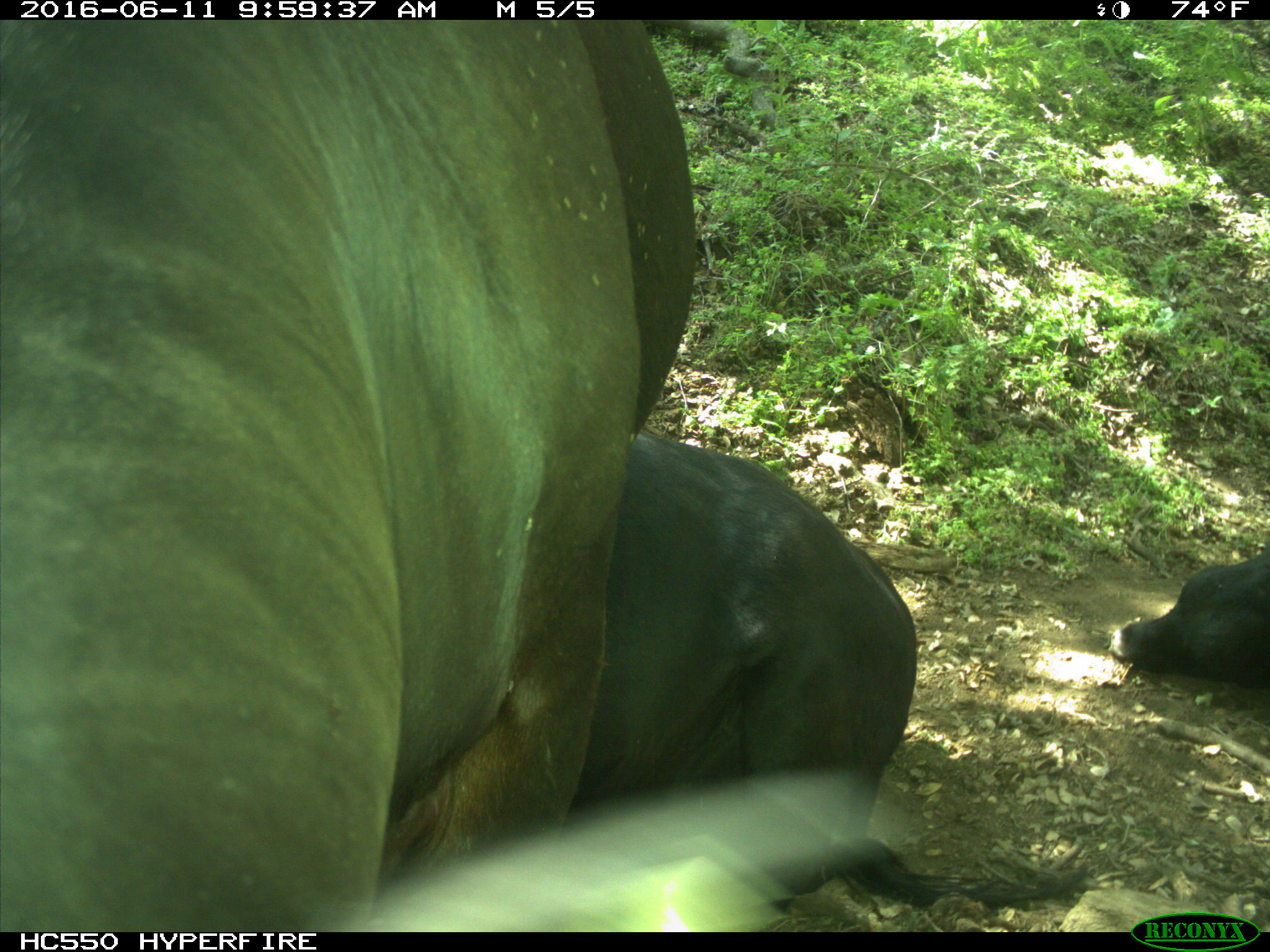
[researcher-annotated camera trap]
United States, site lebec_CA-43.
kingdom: Animalia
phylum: Chordata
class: Mammalia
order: Artiodactyla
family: Bovidae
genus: Bos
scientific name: Bos taurus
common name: domestic cow